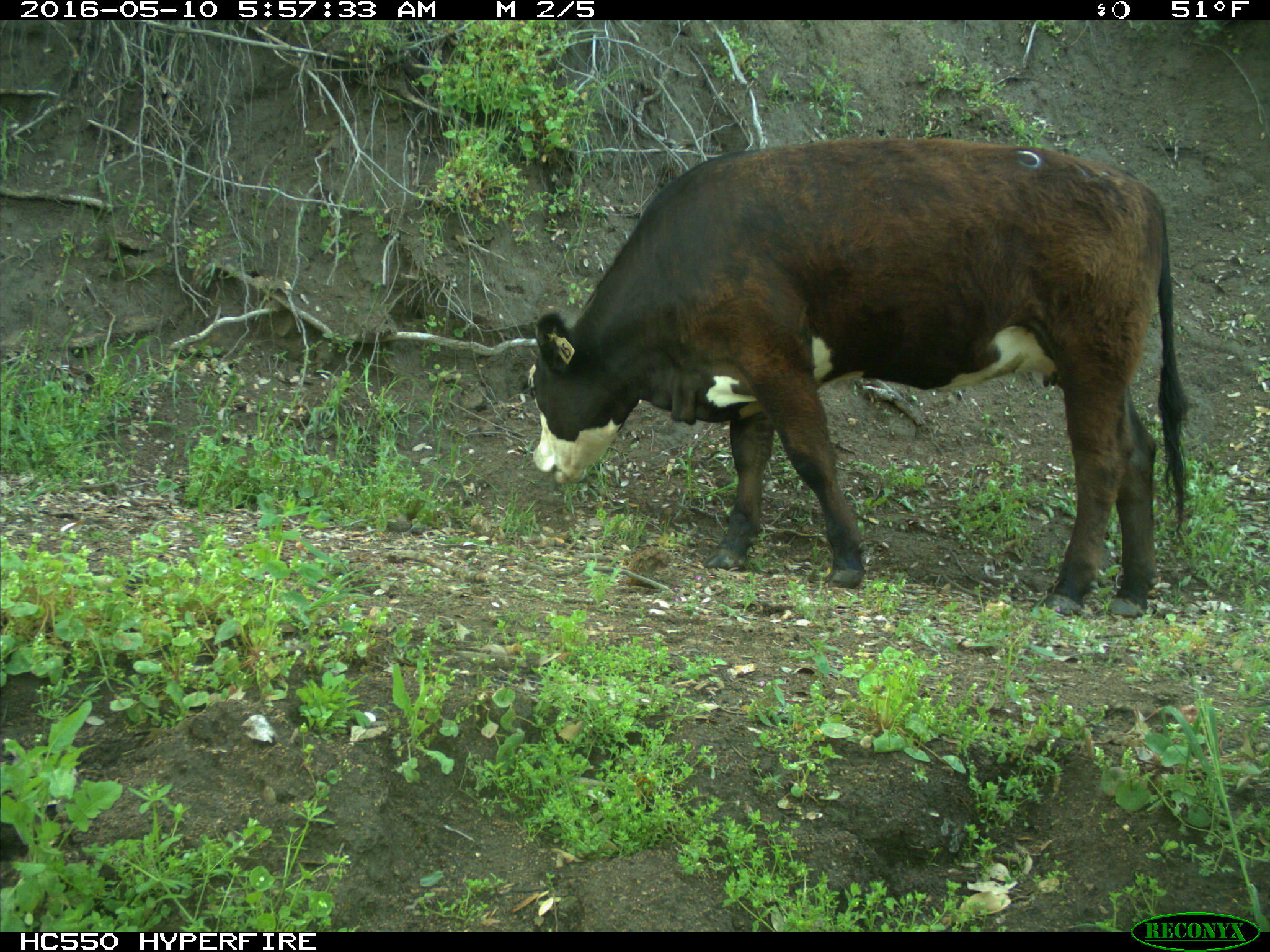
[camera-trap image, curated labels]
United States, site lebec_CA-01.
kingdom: Animalia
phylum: Chordata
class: Mammalia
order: Artiodactyla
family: Bovidae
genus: Bos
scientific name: Bos taurus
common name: domestic cow